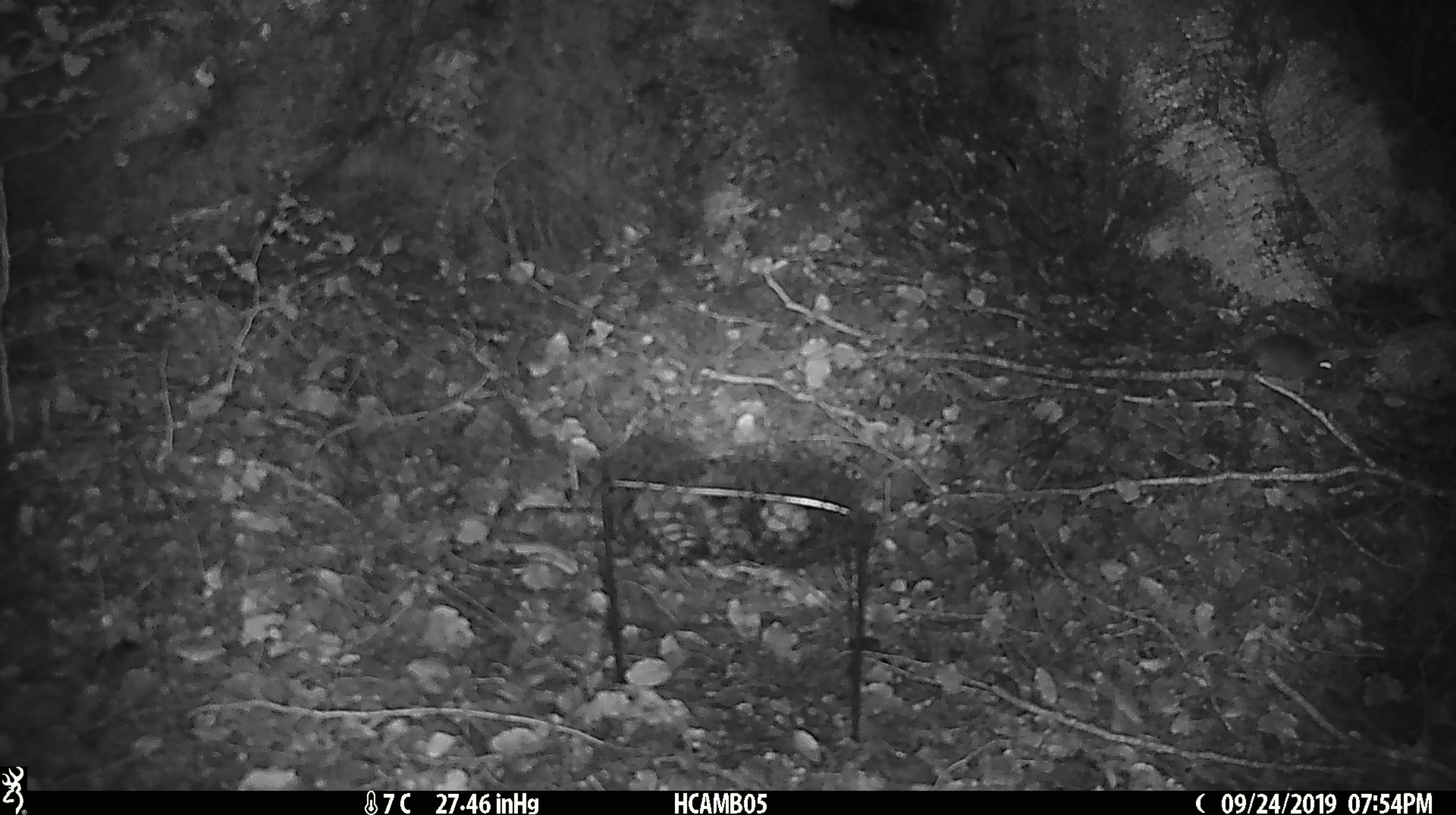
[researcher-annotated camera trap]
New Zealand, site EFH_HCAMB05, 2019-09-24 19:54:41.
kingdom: Animalia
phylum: Chordata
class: Mammalia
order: Rodentia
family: Muridae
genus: Mus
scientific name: Mus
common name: mouse